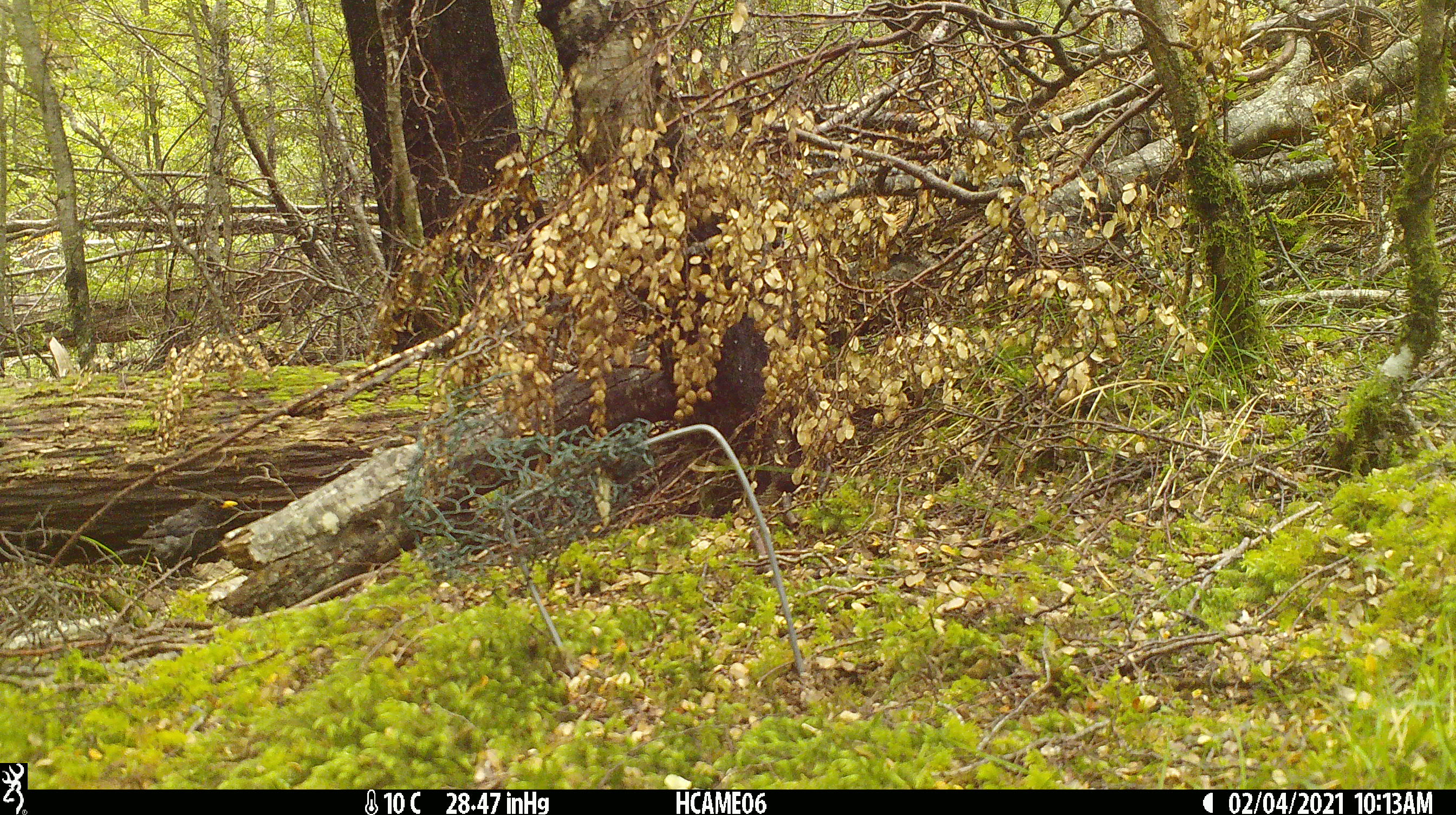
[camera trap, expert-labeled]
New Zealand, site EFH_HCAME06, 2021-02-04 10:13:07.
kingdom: Animalia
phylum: Chordata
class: Aves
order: Passeriformes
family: Turdidae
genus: Turdus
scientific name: Turdus merula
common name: eurasian blackbird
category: blackbird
Blackbird (eurasian blackbird) (Turdus merula).